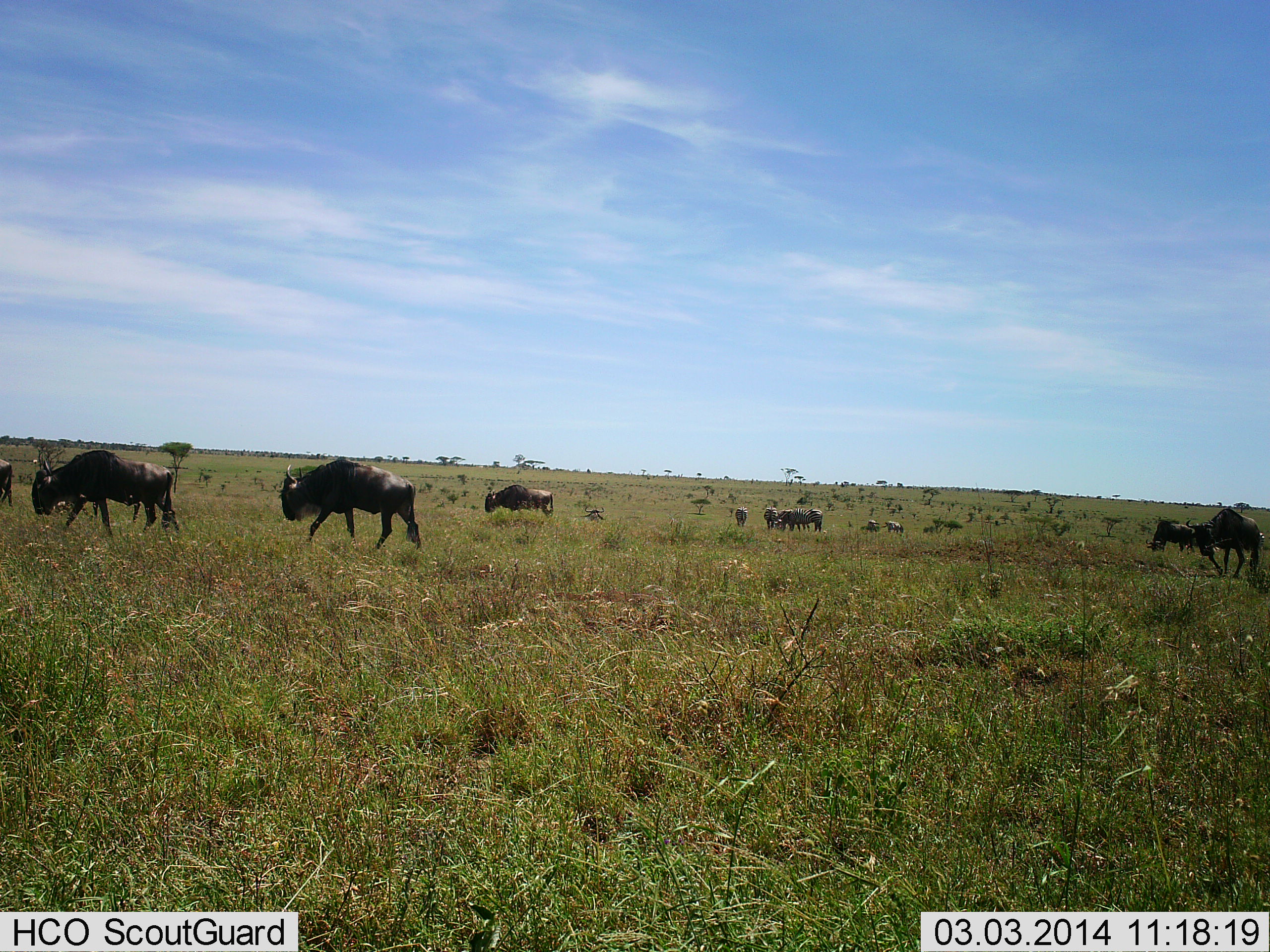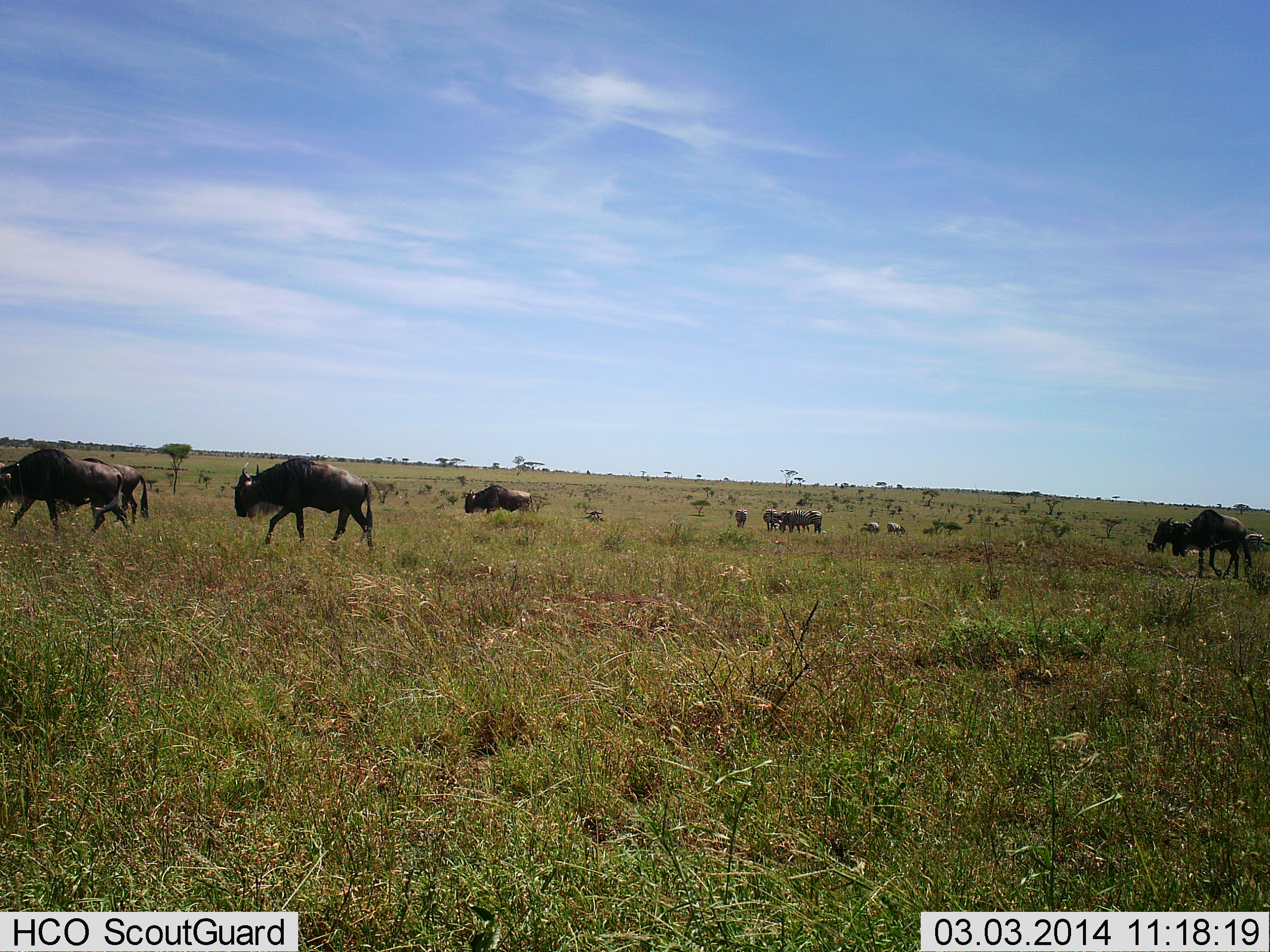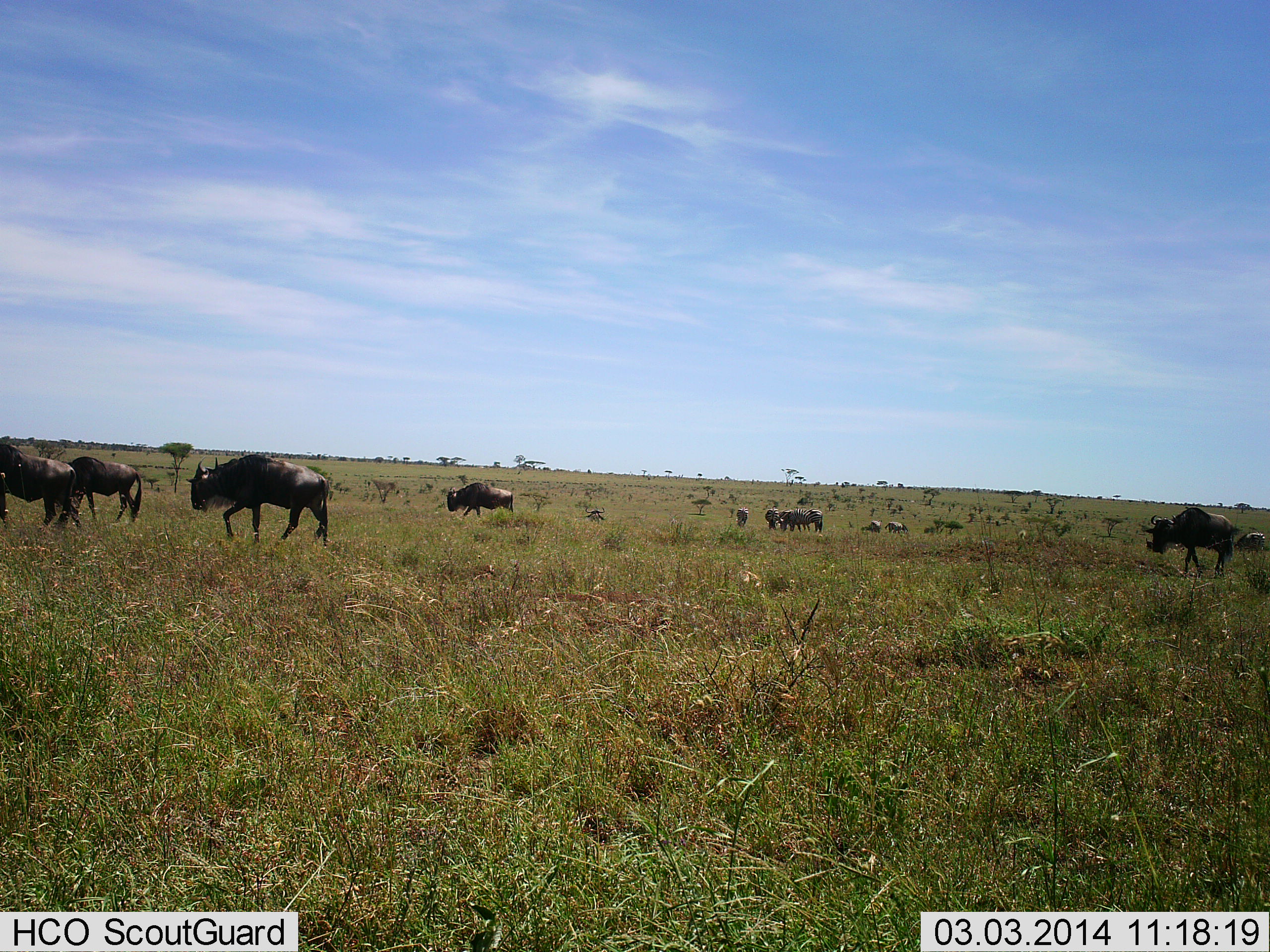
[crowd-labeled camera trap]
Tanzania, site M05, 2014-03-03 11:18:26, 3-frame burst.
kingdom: Animalia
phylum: Chordata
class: Mammalia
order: Artiodactyla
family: Bovidae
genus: Connochaetes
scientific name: Connochaetes taurinus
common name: blue wildebeest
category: wildebeest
Wildebeest (blue wildebeest) (Connochaetes taurinus), count 11-50. Behavior (volunteer vote fractions): standing 42%, resting 0%, moving 83%, interacting 0%. Young present (vote fraction): 0%. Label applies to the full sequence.